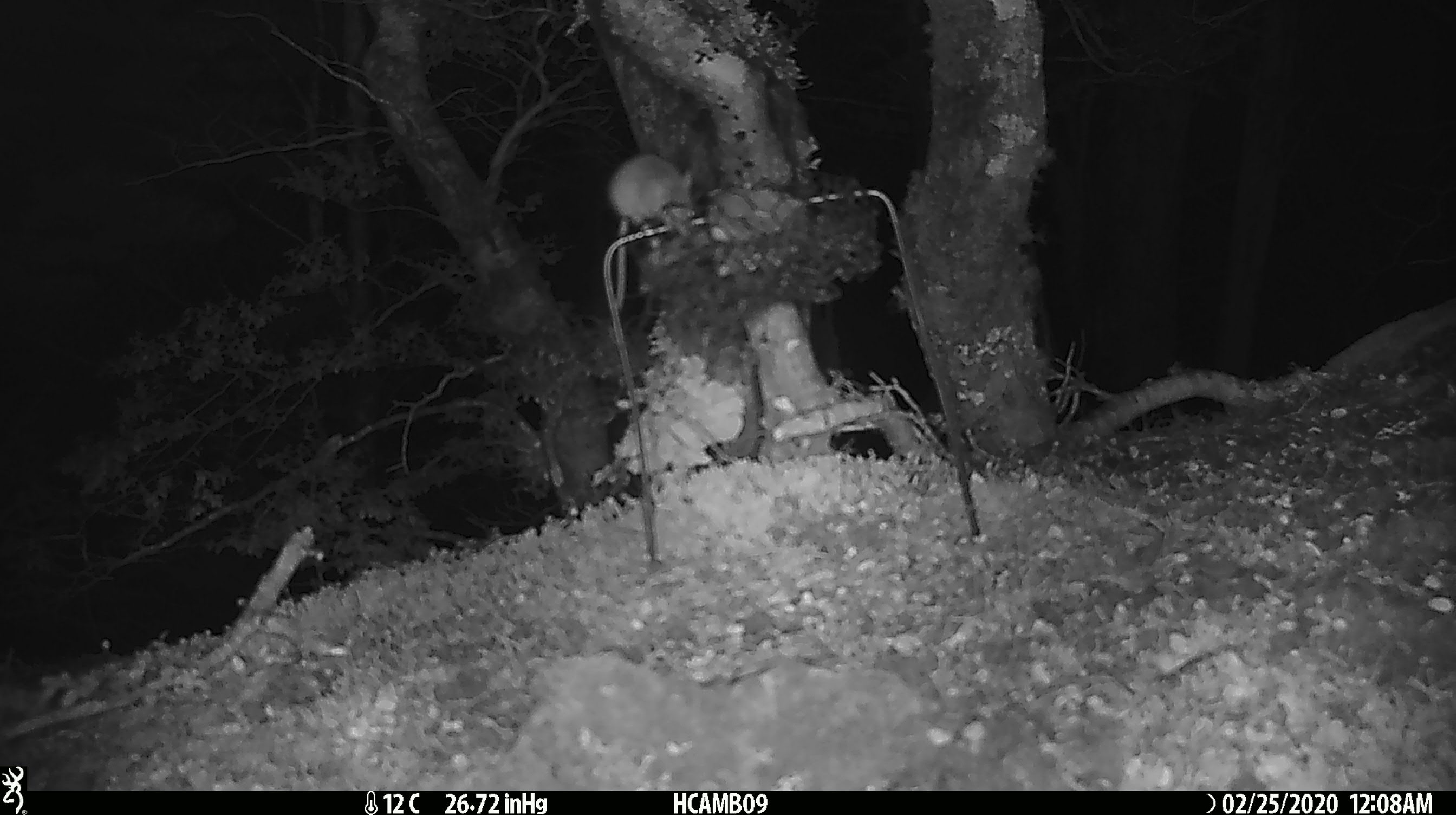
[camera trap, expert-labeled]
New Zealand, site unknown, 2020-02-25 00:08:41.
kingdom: Animalia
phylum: Chordata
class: Mammalia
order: Rodentia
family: Muridae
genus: Mus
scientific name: Mus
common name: mouse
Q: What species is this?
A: Mouse (Mus).